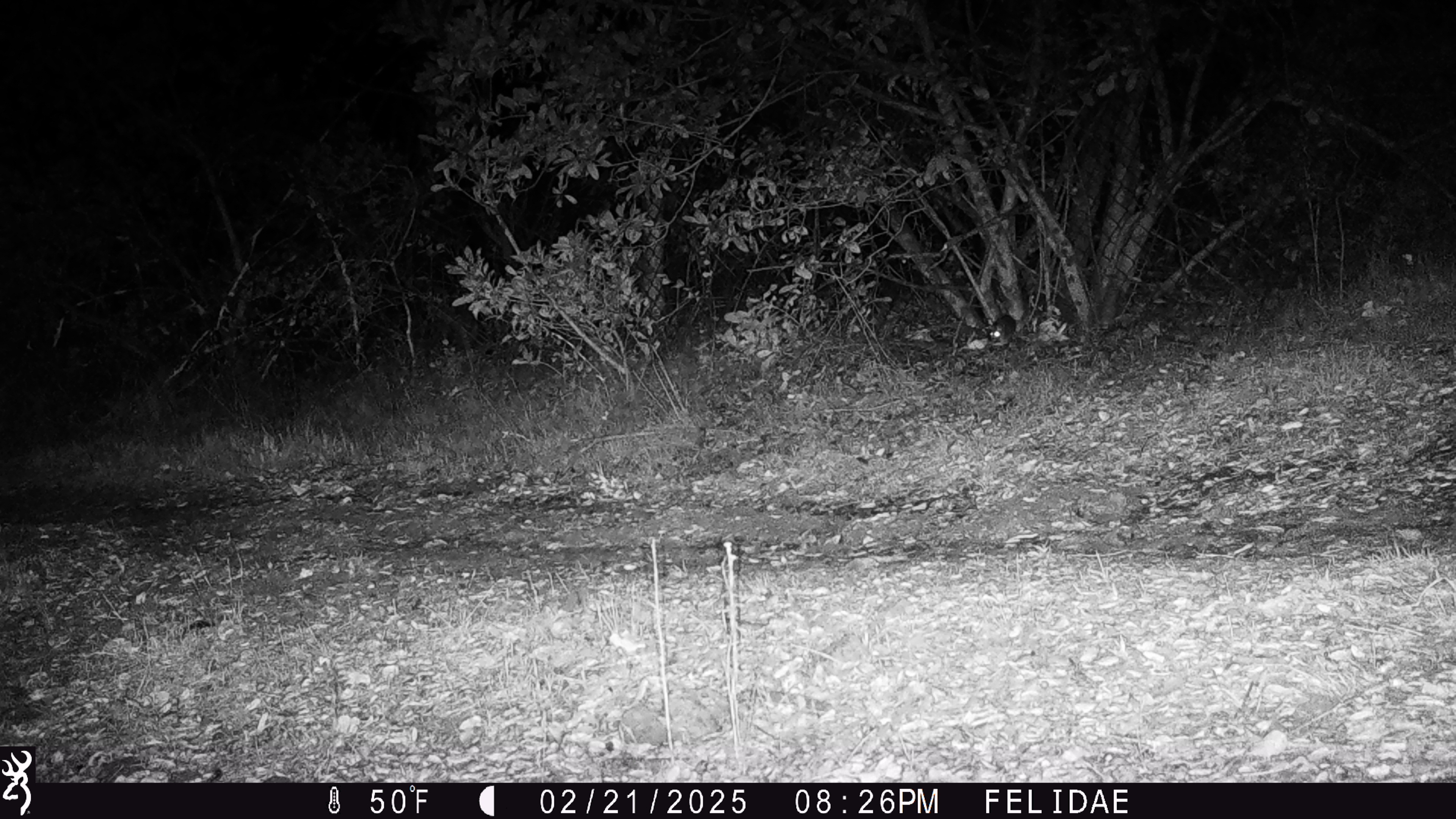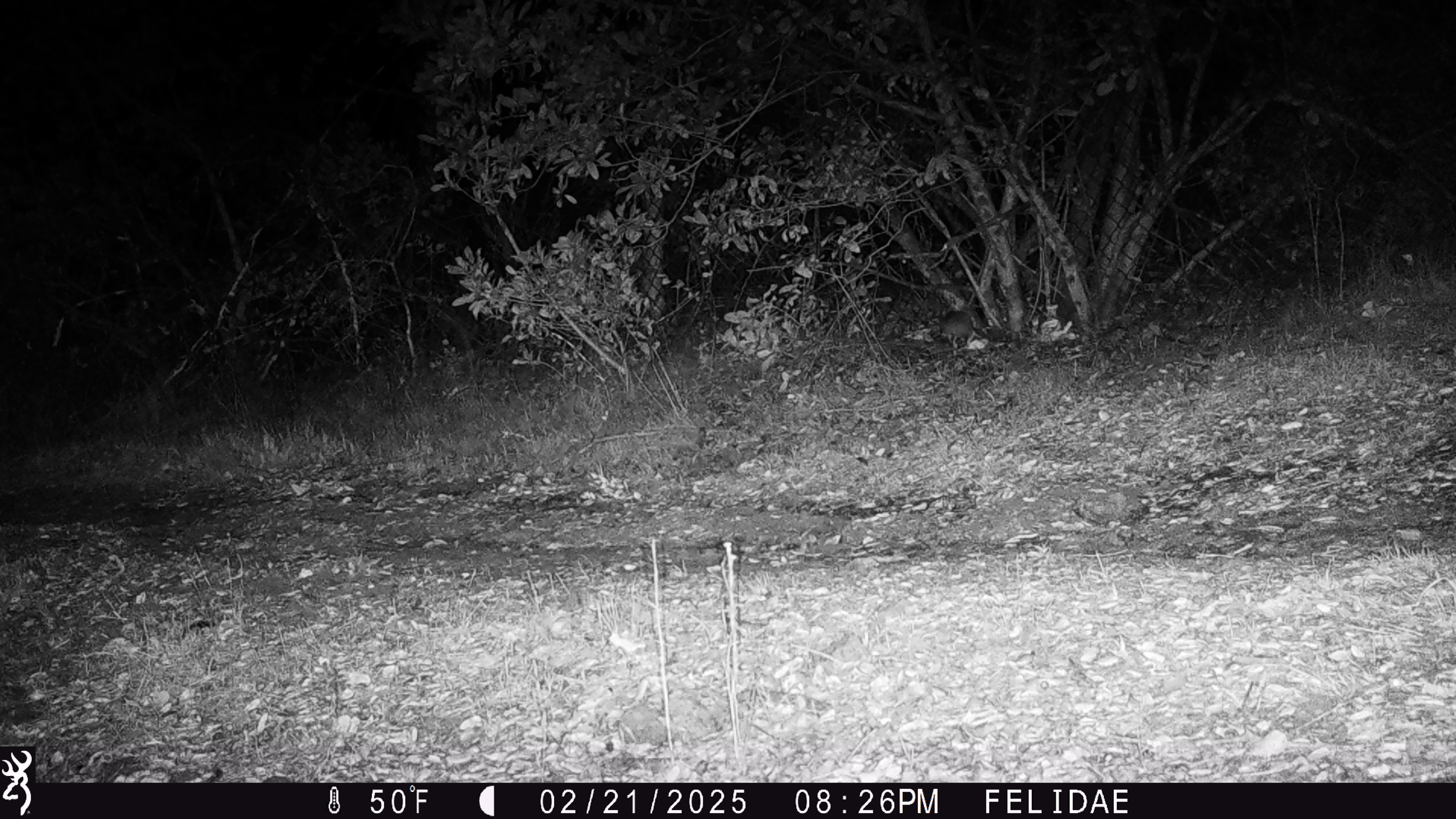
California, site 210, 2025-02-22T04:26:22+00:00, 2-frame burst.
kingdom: Animalia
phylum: Chordata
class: Mammalia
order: Rodentia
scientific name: Rodentia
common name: mouse or rat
Mouse or rat (Rodentia).